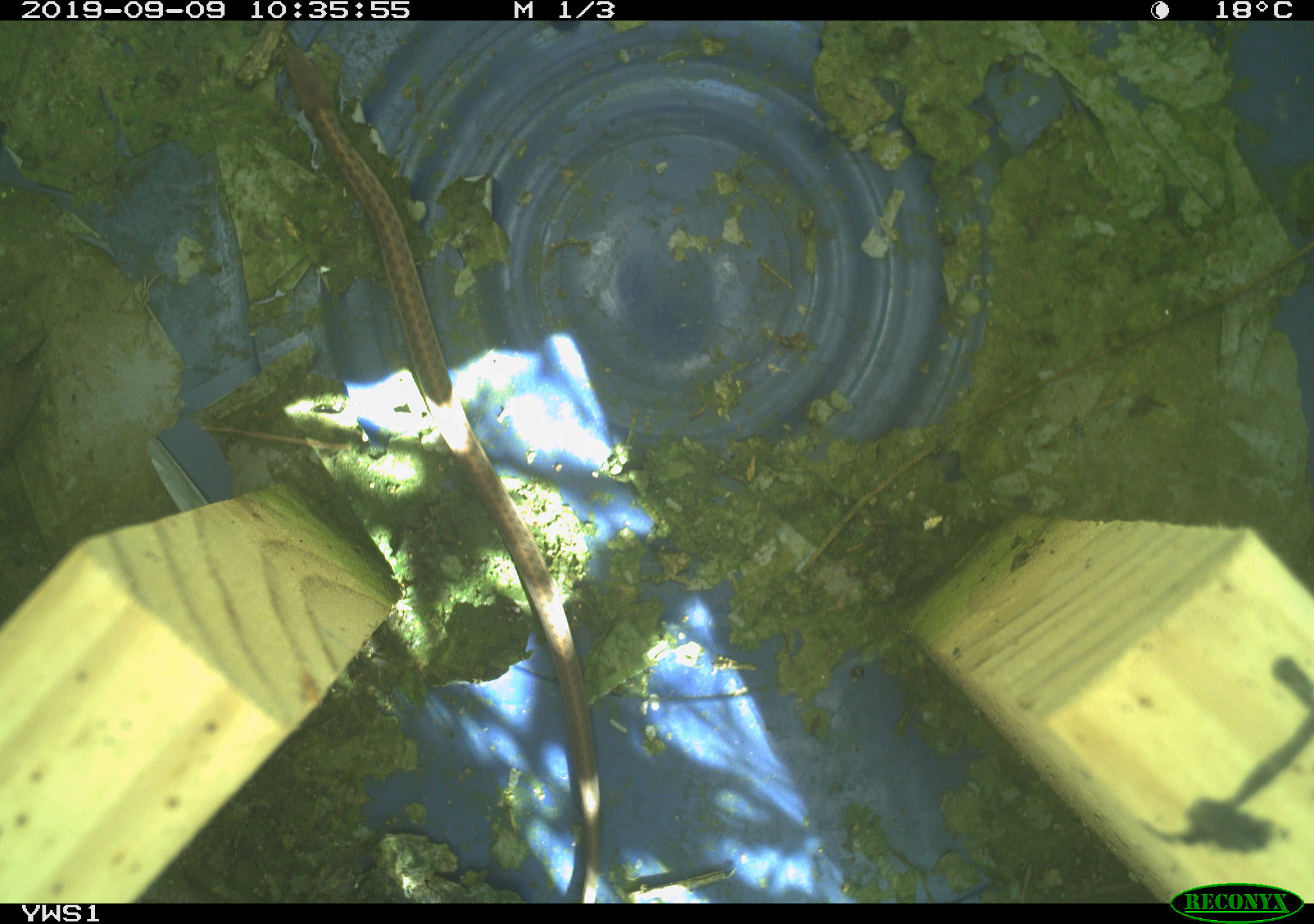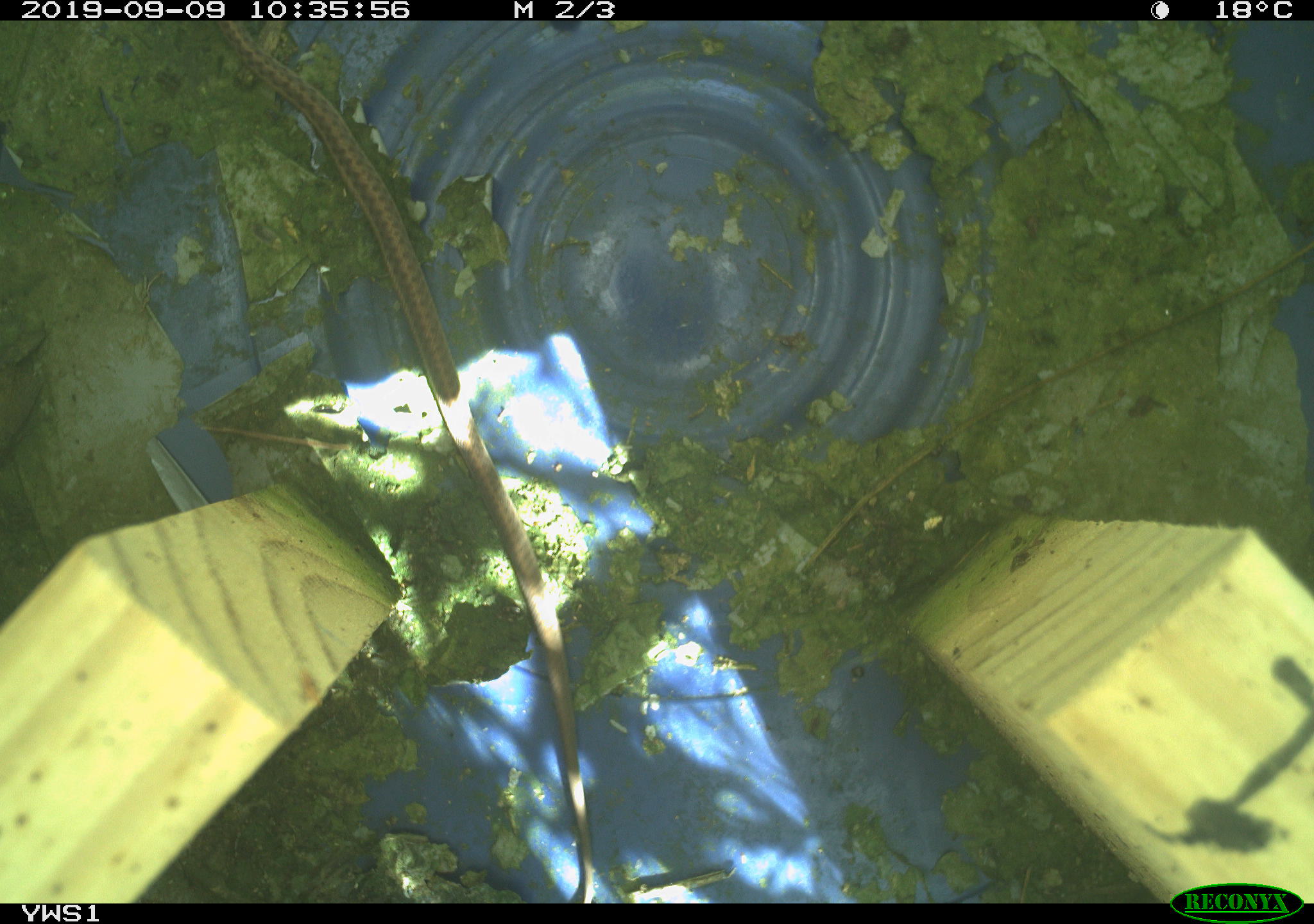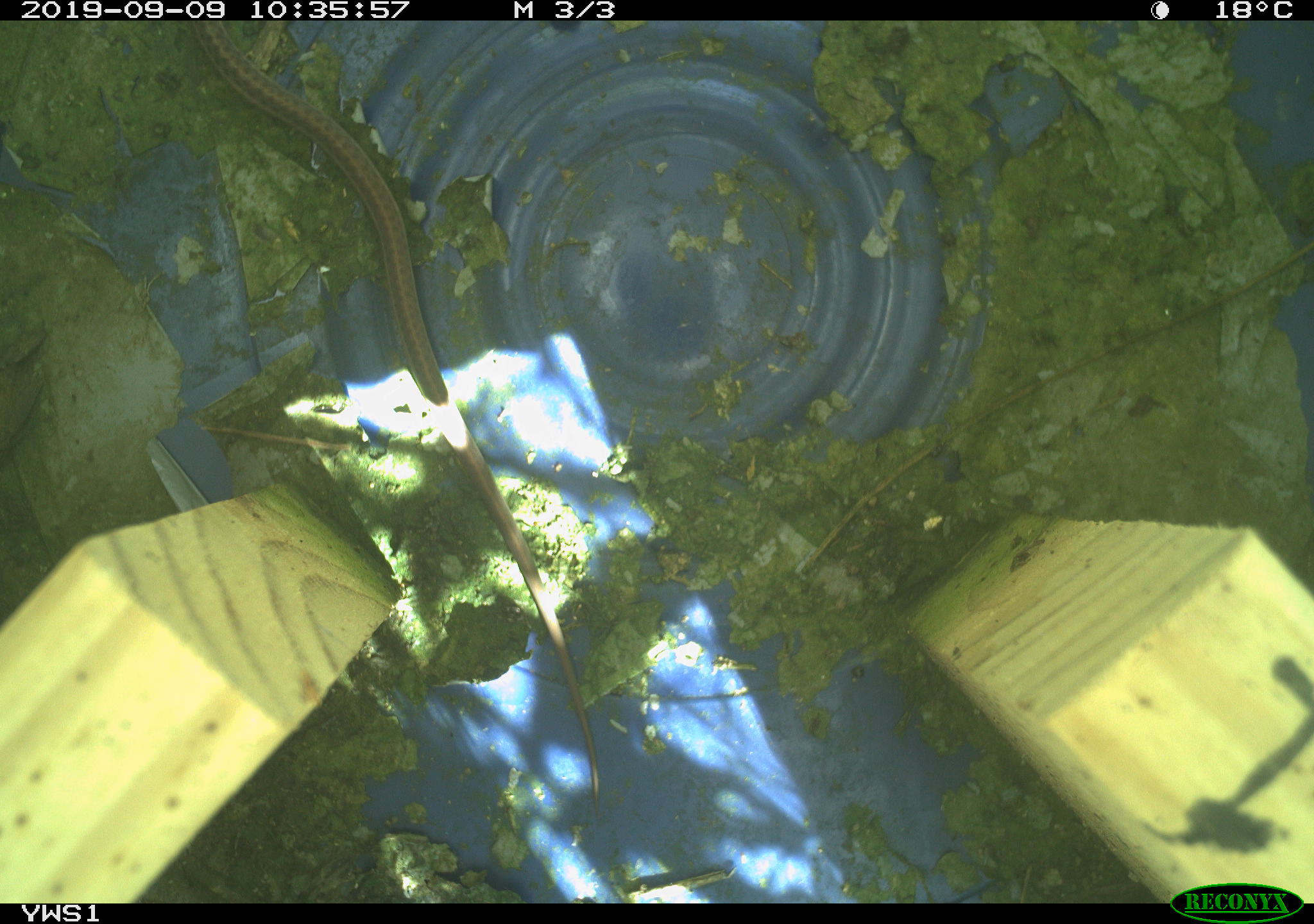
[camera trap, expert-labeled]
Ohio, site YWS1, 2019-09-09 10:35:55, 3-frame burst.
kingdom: Animalia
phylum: Chordata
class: Reptilia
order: Squamata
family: Colubridae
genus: Thamnophis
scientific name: Thamnophis sirtalis sirtalis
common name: eastern gartersnake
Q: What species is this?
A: Eastern gartersnake (Thamnophis sirtalis sirtalis).